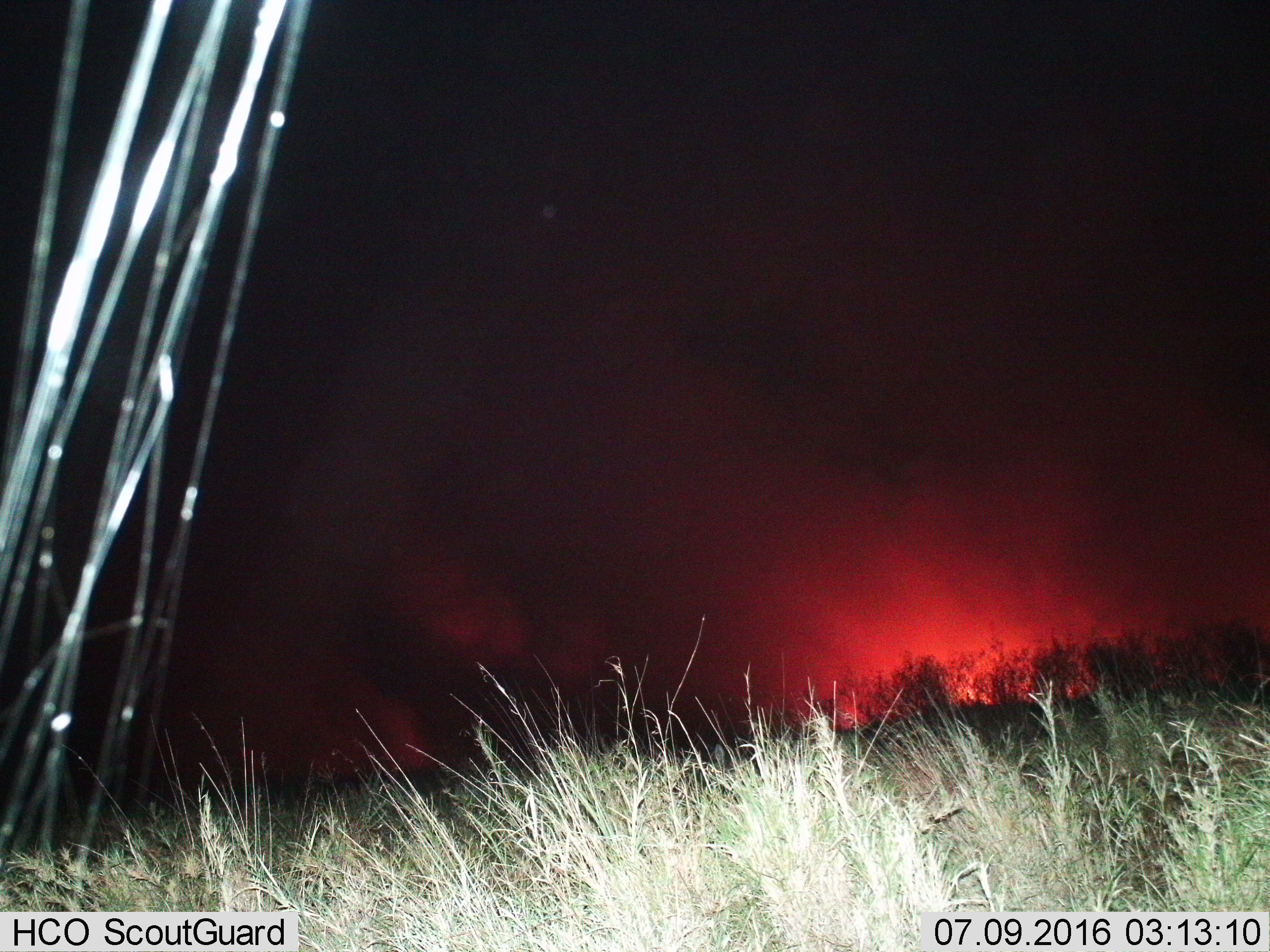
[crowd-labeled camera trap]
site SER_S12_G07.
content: unidentified animal